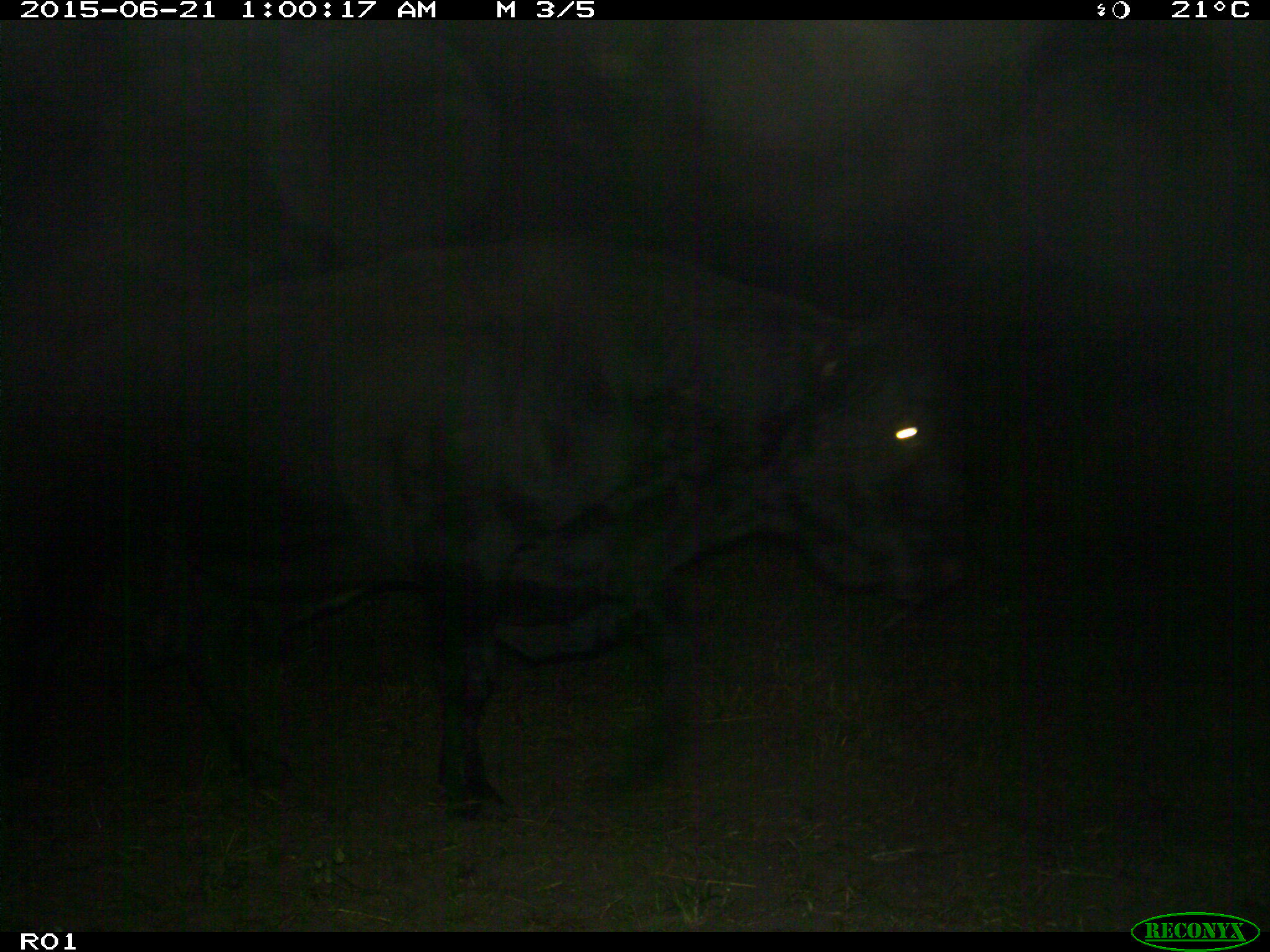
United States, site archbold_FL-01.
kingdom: Animalia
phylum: Chordata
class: Mammalia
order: Artiodactyla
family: Bovidae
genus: Bos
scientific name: Bos taurus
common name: domestic cow